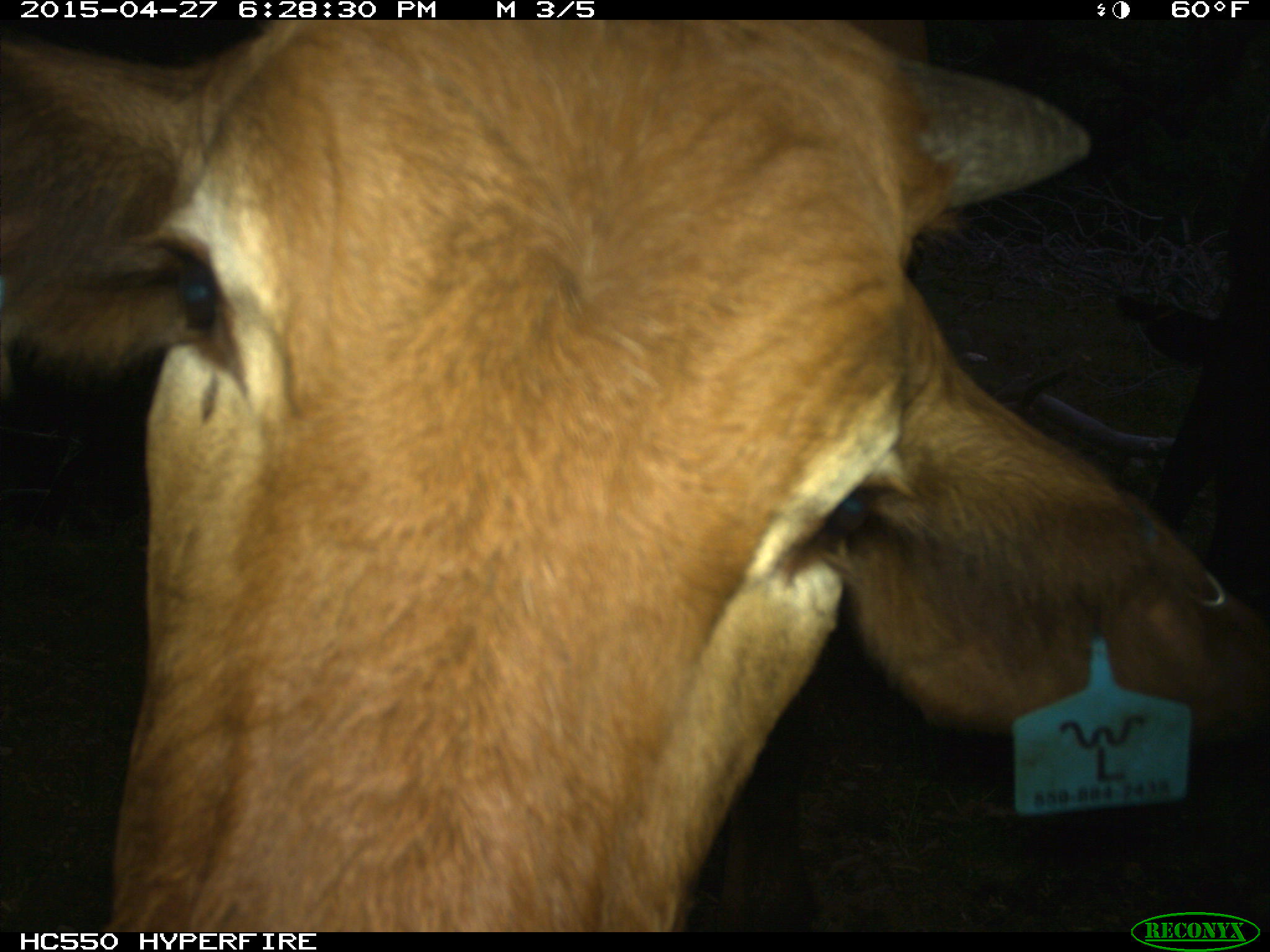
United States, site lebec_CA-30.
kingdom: Animalia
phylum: Chordata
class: Mammalia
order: Artiodactyla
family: Bovidae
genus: Bos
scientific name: Bos taurus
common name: domestic cow